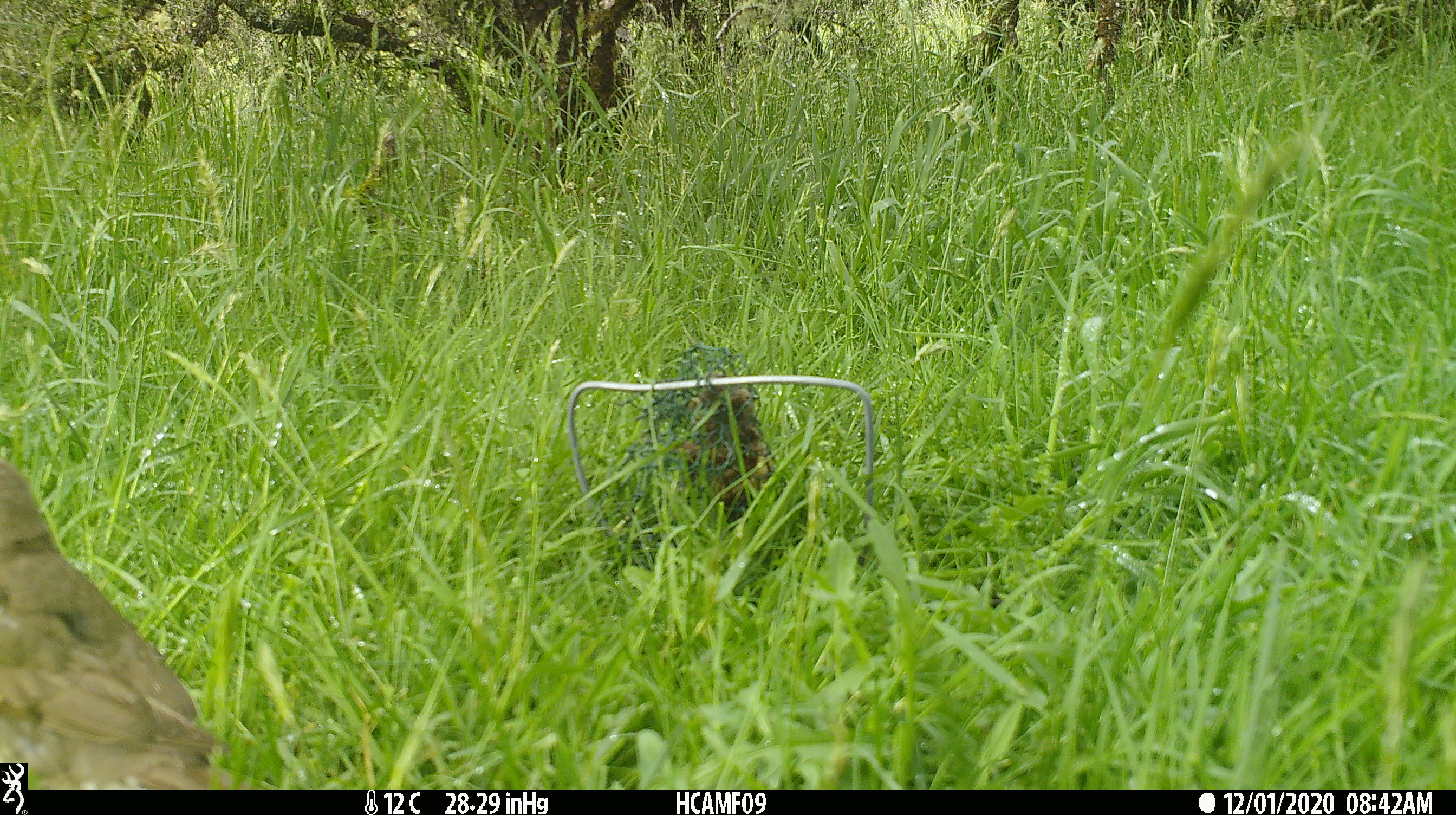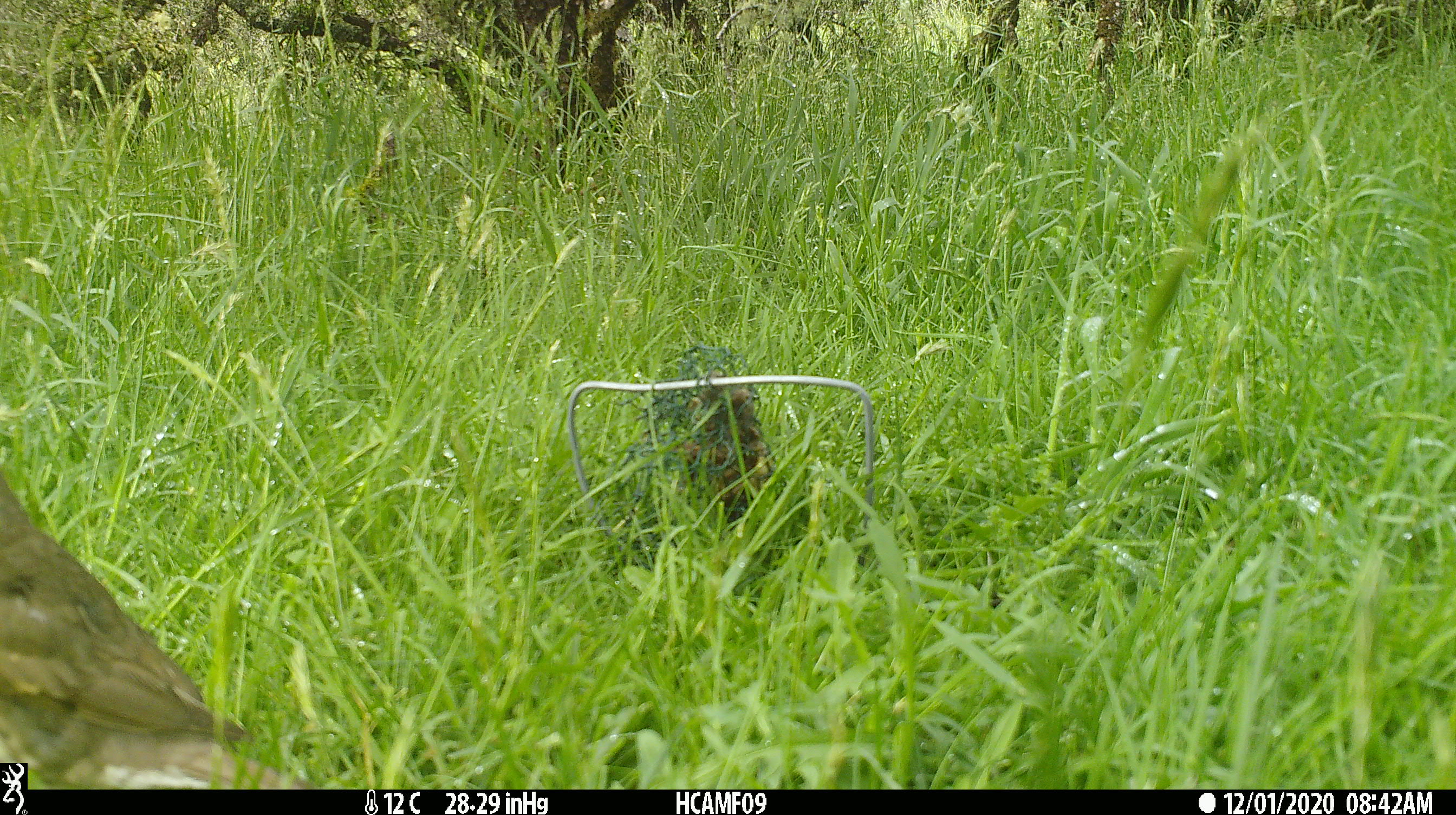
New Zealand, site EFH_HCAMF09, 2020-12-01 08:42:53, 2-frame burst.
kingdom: Animalia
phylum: Chordata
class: Aves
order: Passeriformes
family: Turdidae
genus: Turdus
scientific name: Turdus philomelos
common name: song thrush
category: thrush